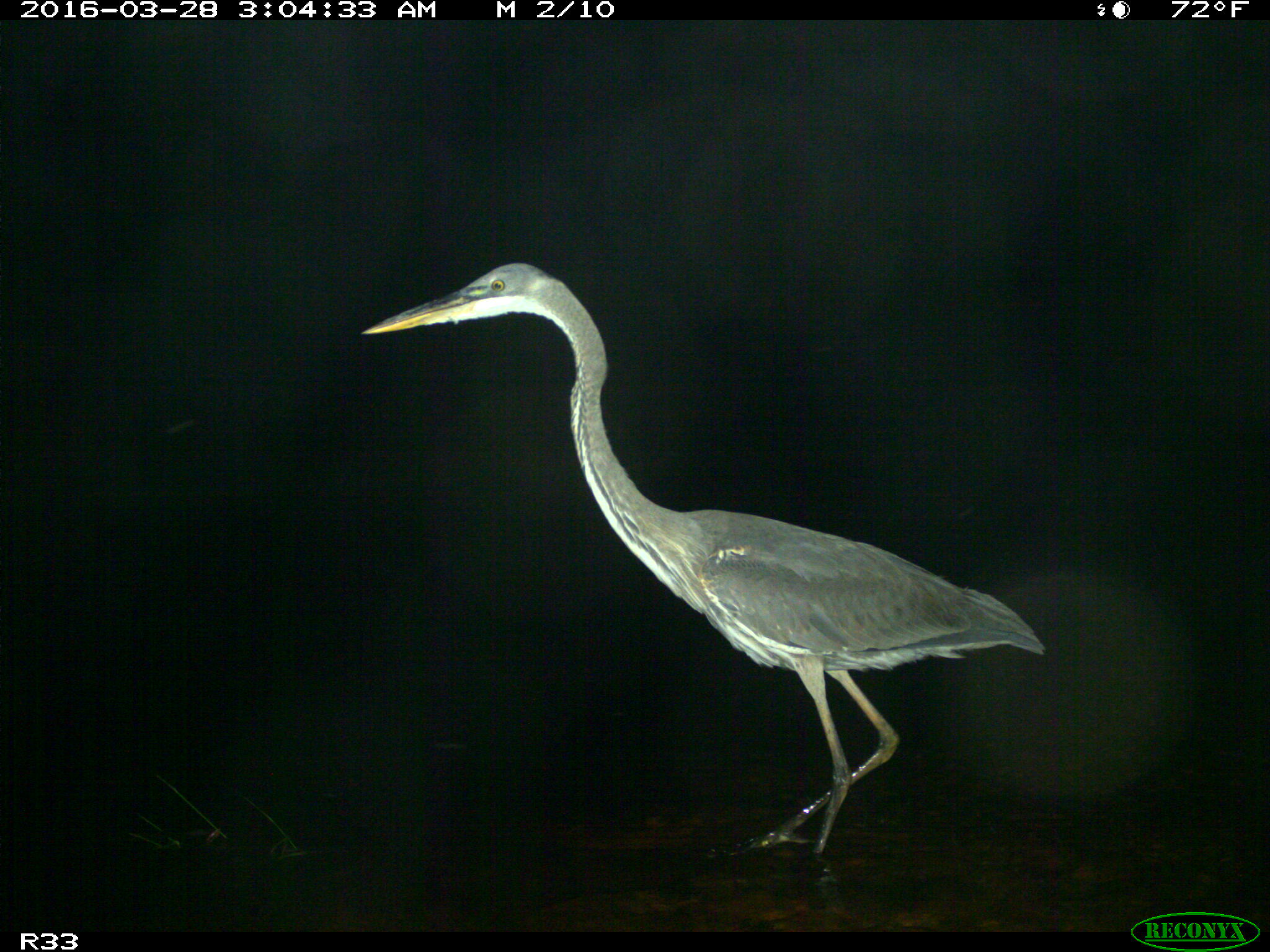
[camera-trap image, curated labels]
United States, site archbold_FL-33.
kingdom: Animalia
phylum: Chordata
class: Aves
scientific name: Aves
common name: birds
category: unidentified bird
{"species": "unidentified bird (birds) (Aves)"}